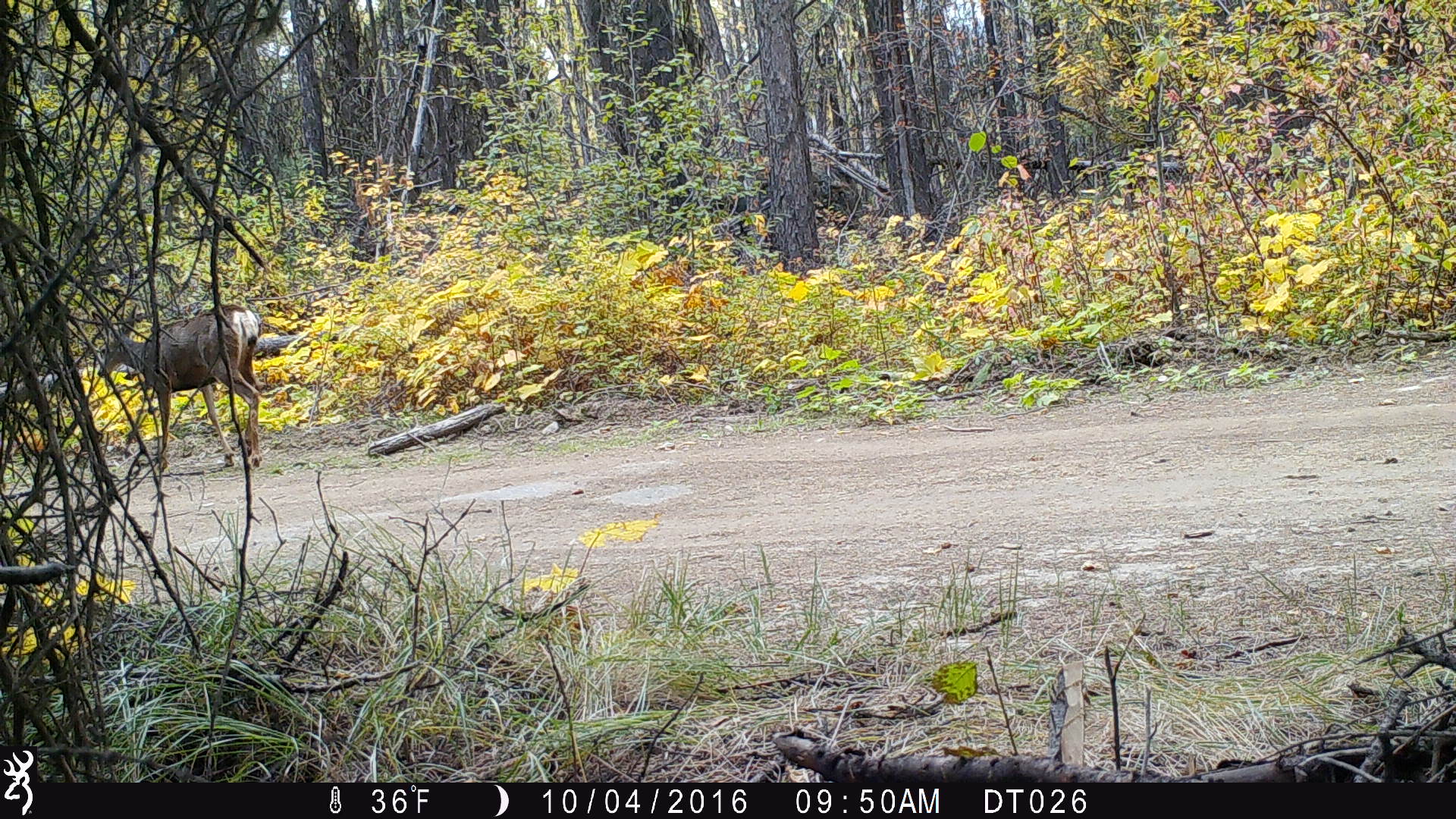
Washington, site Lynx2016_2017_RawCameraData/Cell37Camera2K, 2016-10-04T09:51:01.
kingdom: Animalia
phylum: Chordata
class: Mammalia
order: Artiodactyla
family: Cervidae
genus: Odocoileus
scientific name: Odocoileus hemionus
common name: mule deer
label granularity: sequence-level